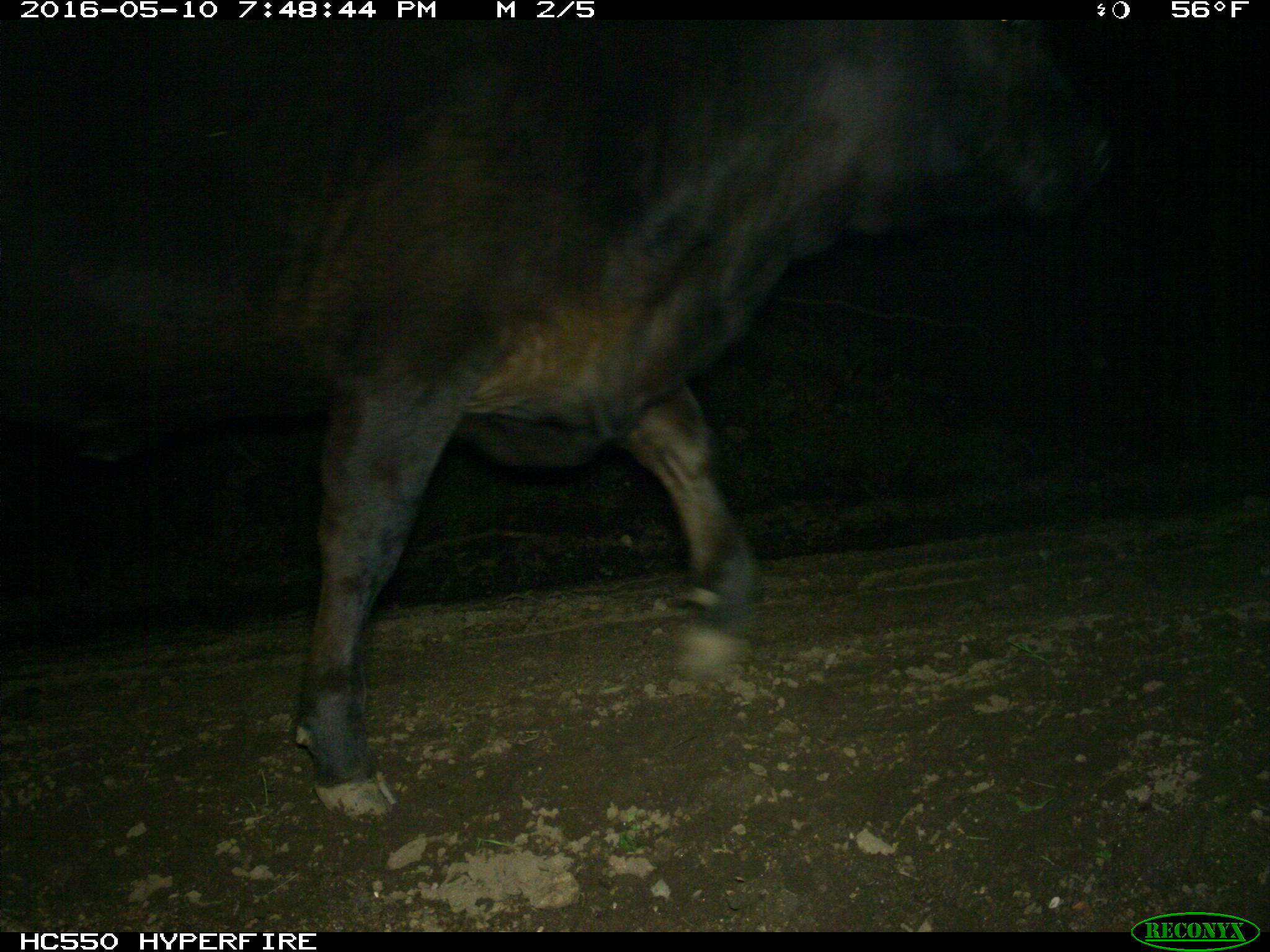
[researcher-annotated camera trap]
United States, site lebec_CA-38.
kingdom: Animalia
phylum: Chordata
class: Mammalia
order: Artiodactyla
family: Bovidae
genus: Bos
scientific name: Bos taurus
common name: domestic cow